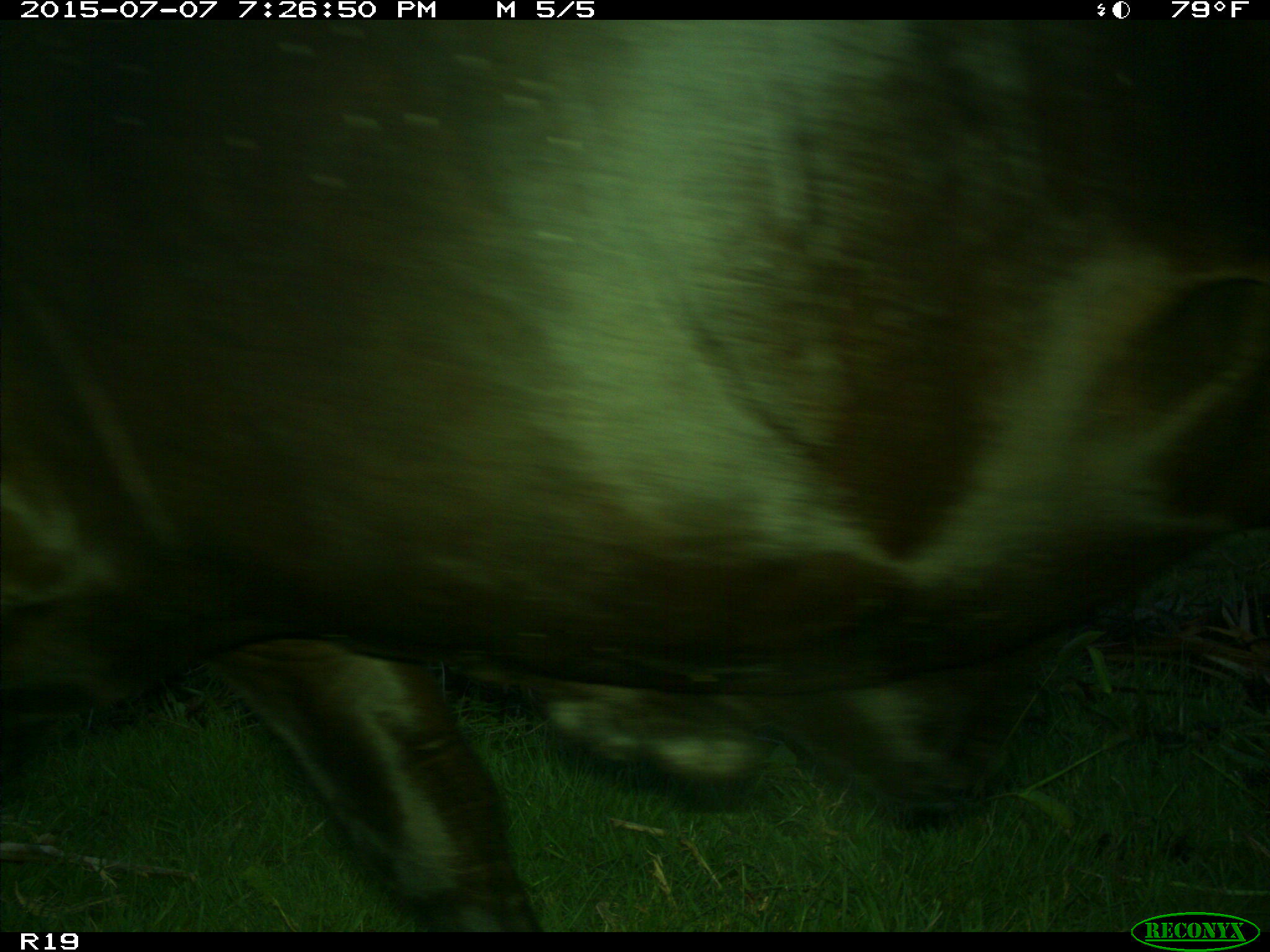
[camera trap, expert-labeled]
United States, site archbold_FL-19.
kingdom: Animalia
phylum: Chordata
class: Mammalia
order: Artiodactyla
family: Bovidae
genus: Bos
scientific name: Bos taurus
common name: domestic cow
Bos taurus (domestic cow).